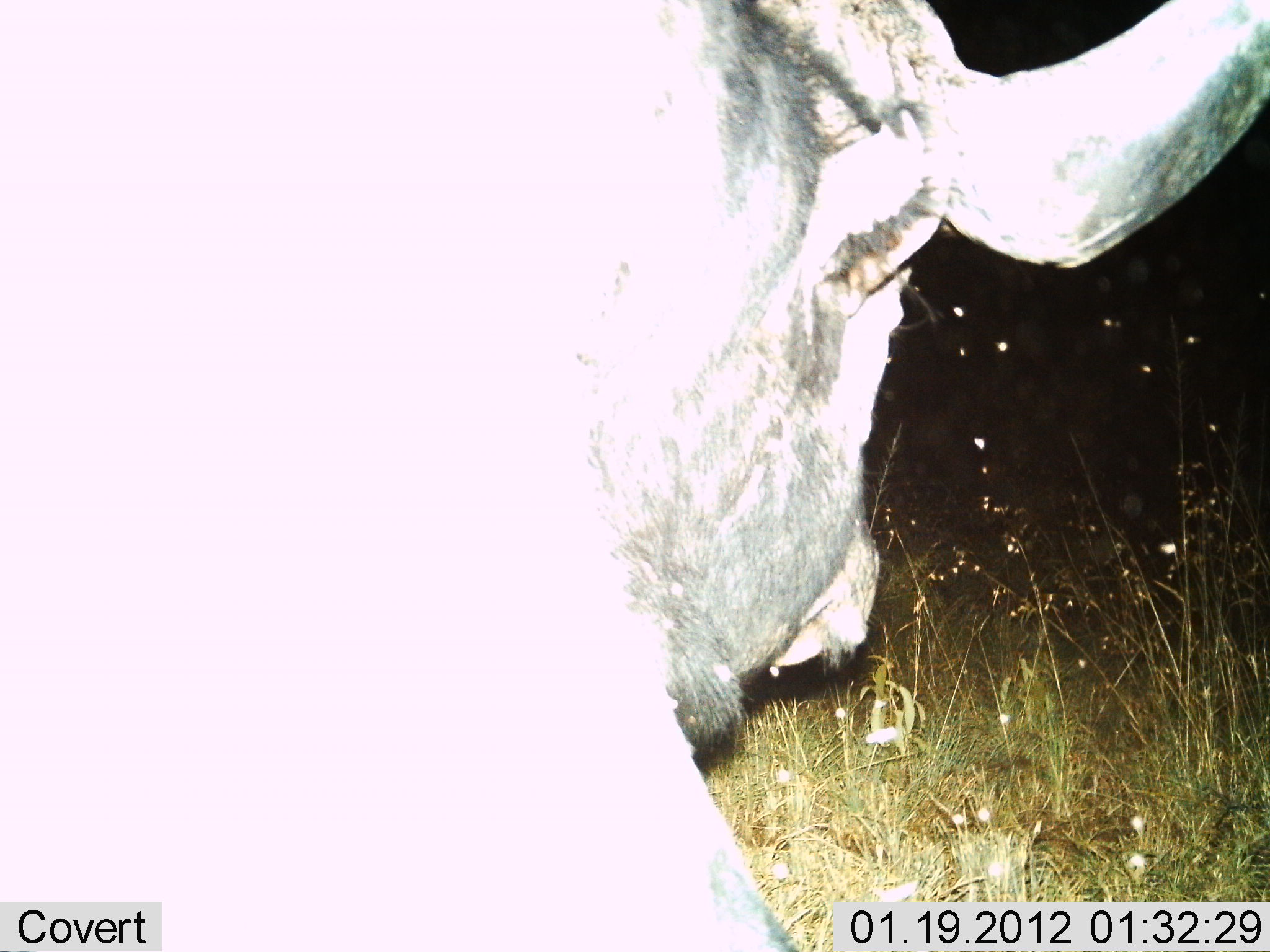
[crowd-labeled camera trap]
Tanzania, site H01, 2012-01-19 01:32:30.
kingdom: Animalia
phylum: Chordata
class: Mammalia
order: Artiodactyla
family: Bovidae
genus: Syncerus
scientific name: Syncerus caffer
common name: cape buffalo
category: buffalo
Buffalo (cape buffalo) (Syncerus caffer), count 1. Behavior (volunteer vote fractions): standing 55%, resting 35%, moving 15%, interacting 0%. Young present (vote fraction): 0%. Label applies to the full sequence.